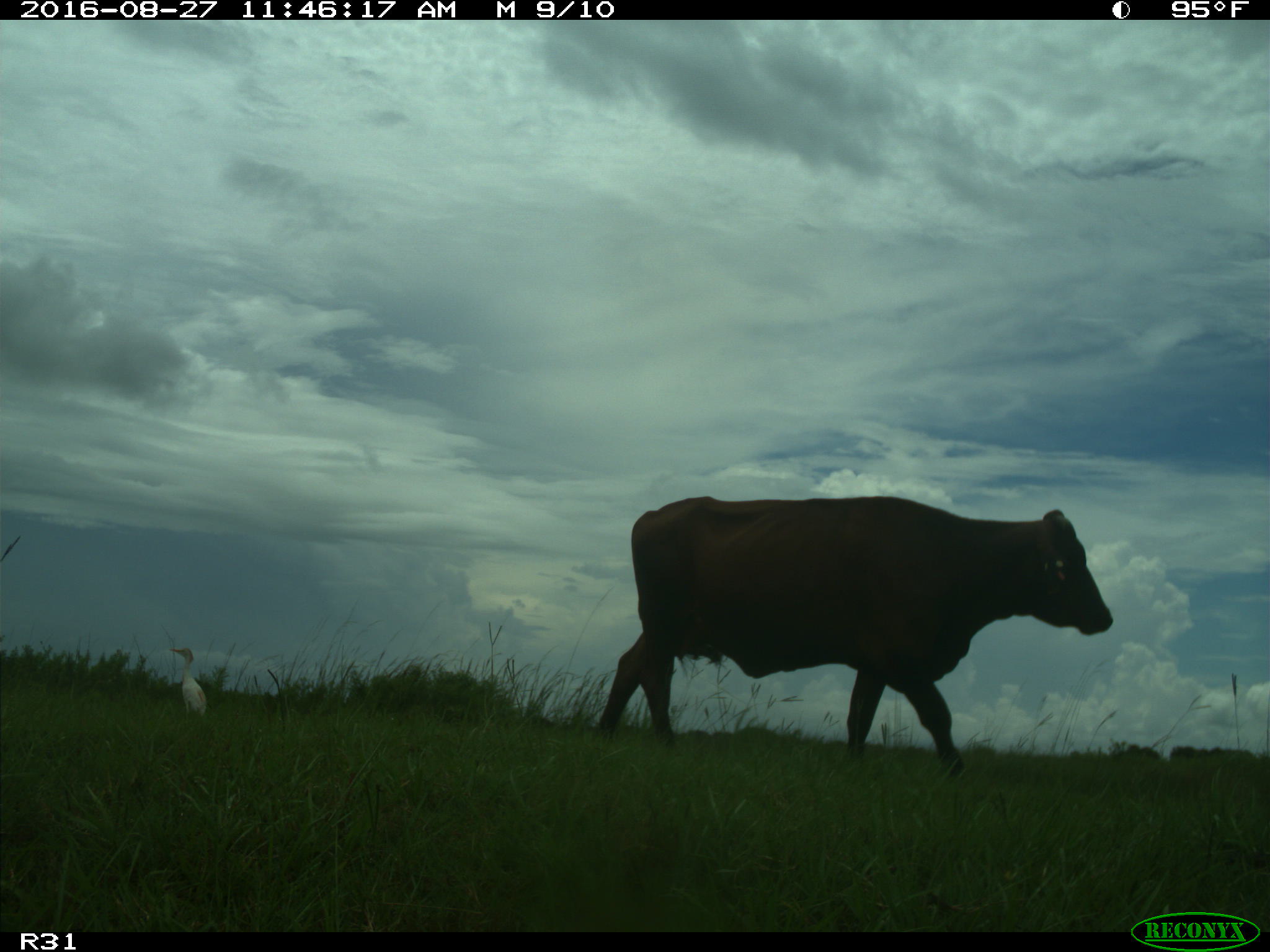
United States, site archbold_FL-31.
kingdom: Animalia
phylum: Chordata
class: Mammalia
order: Artiodactyla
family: Bovidae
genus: Bos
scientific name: Bos taurus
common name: domestic cow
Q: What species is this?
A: Bos taurus (domestic cow).